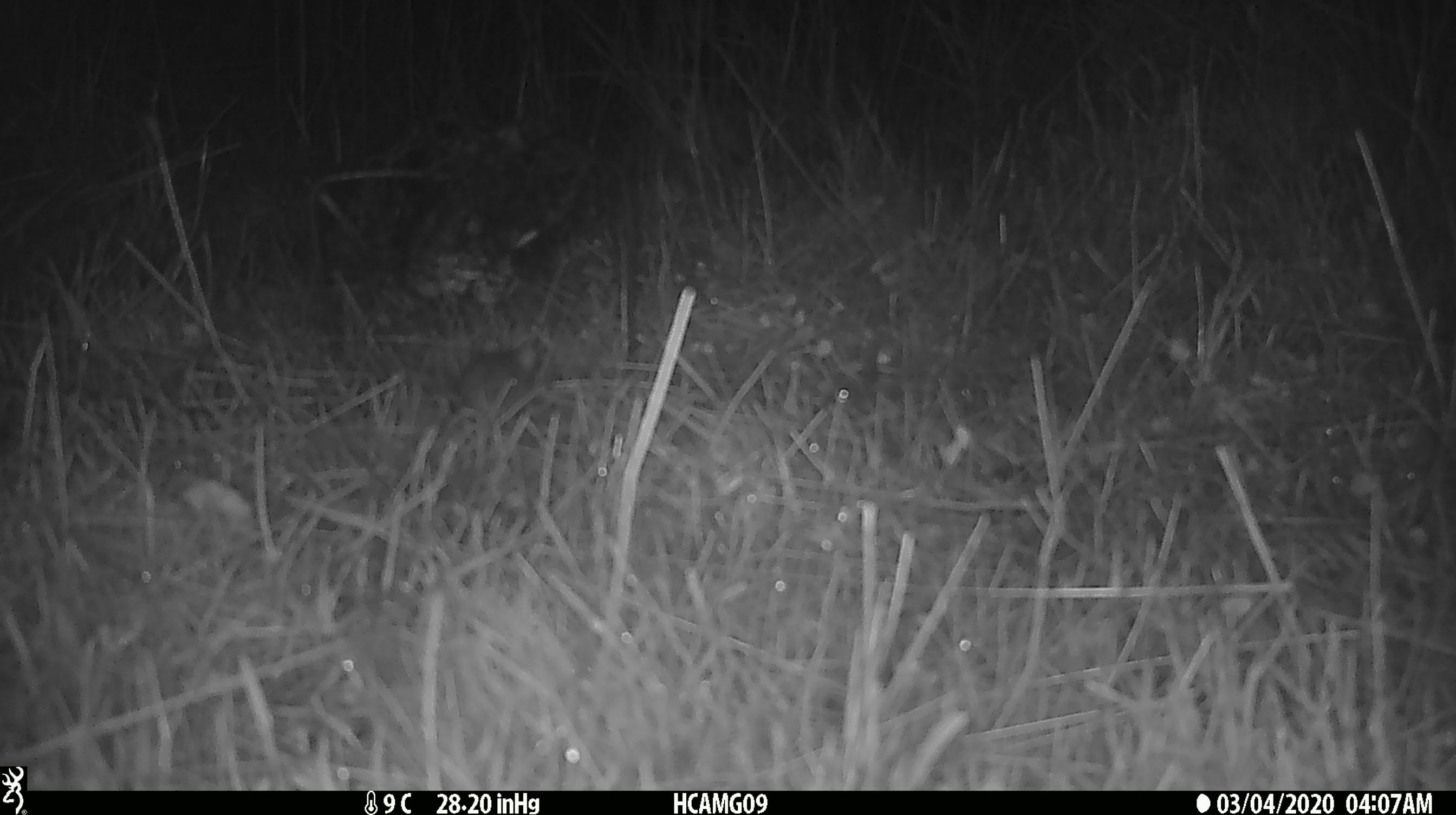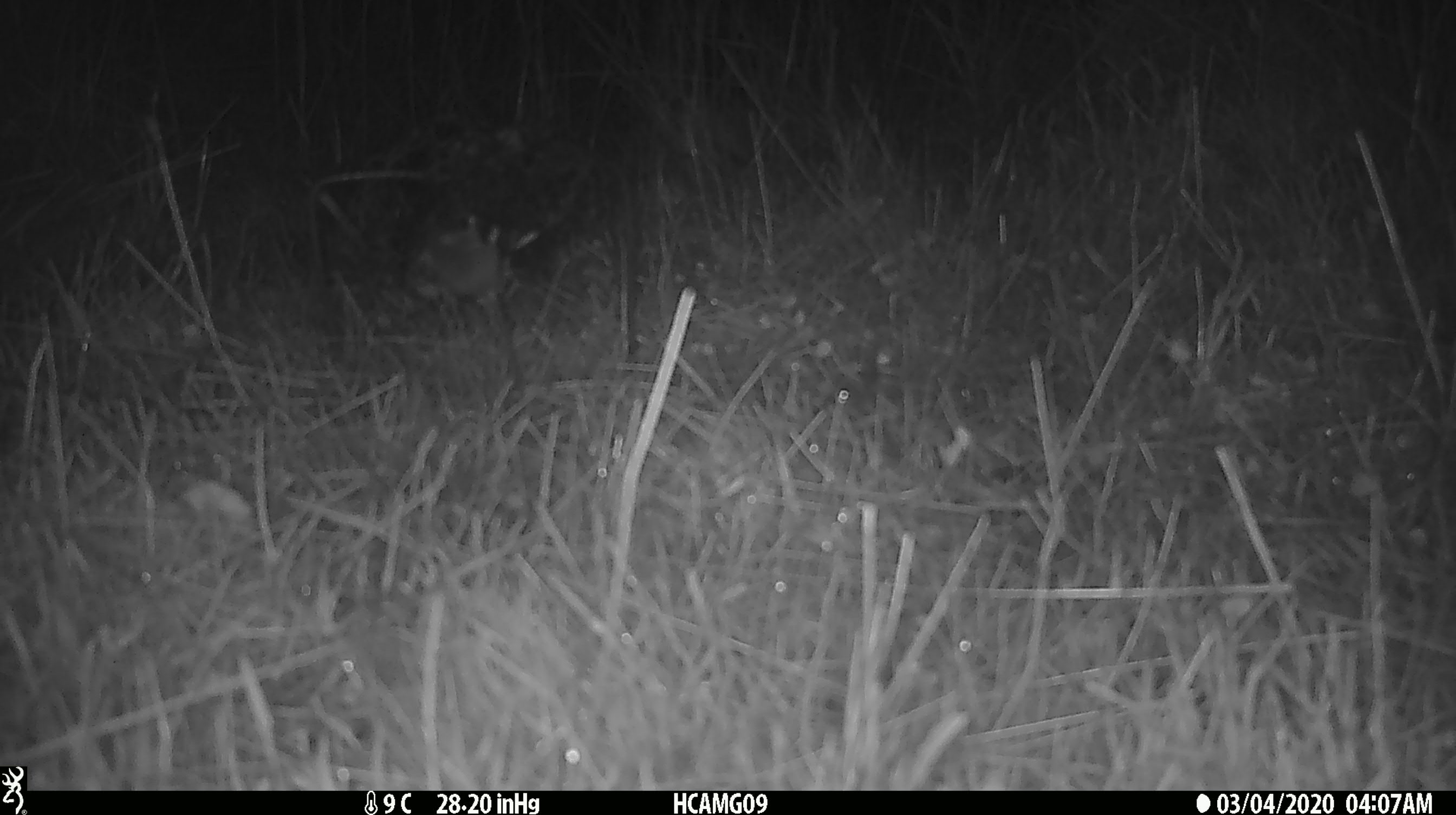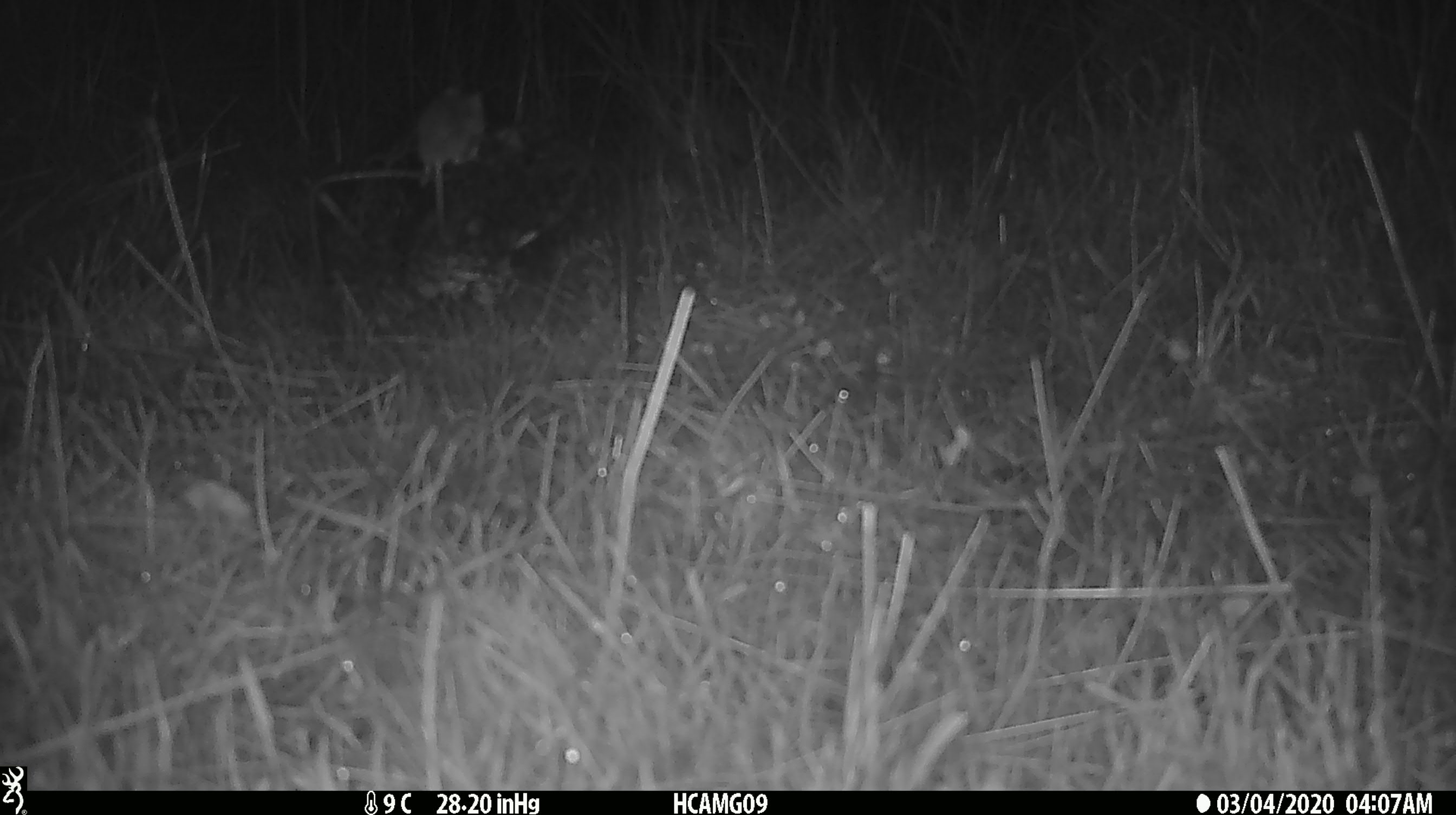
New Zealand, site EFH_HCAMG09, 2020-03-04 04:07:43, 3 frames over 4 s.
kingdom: Animalia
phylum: Chordata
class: Mammalia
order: Rodentia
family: Muridae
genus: Mus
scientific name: Mus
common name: mouse